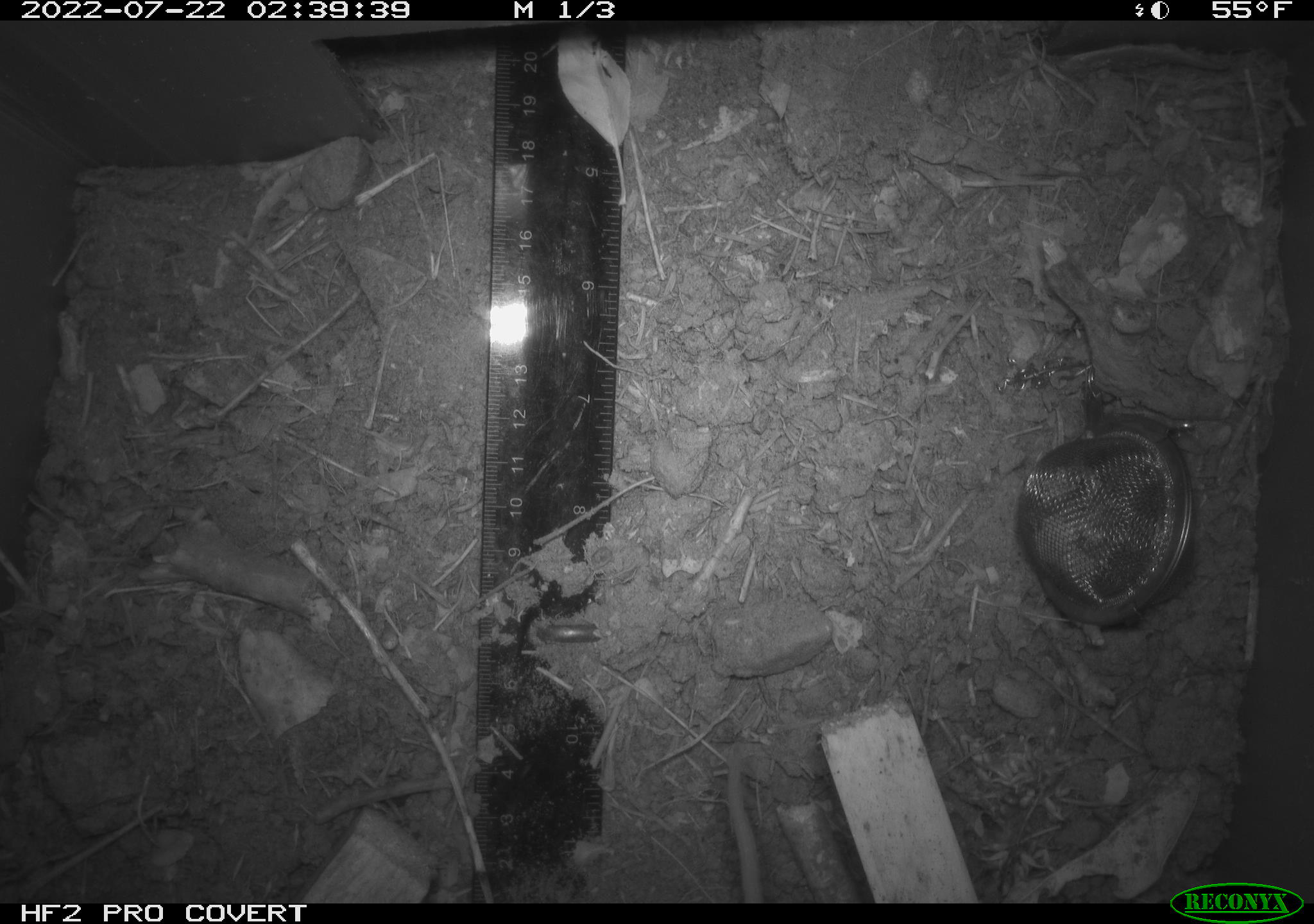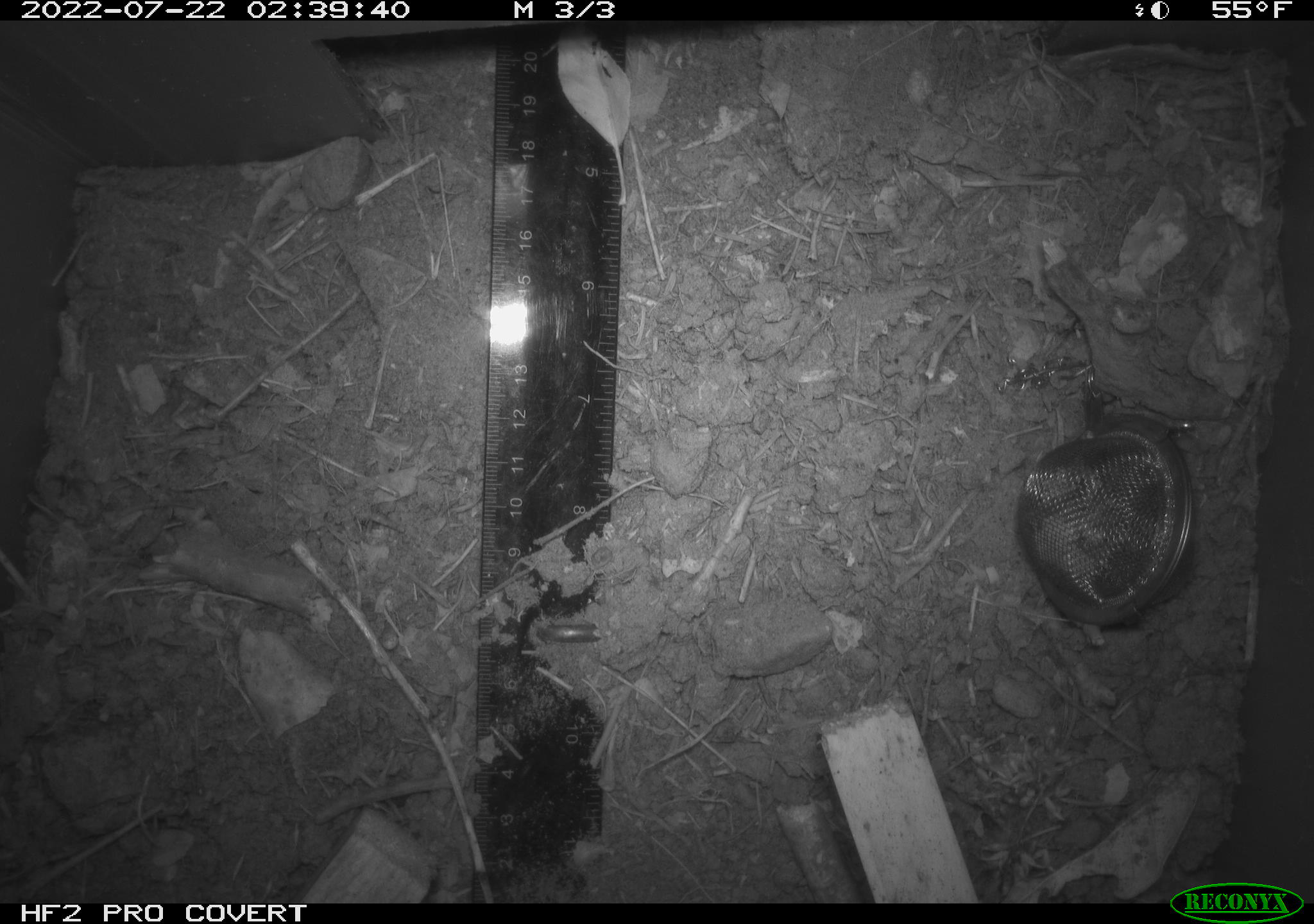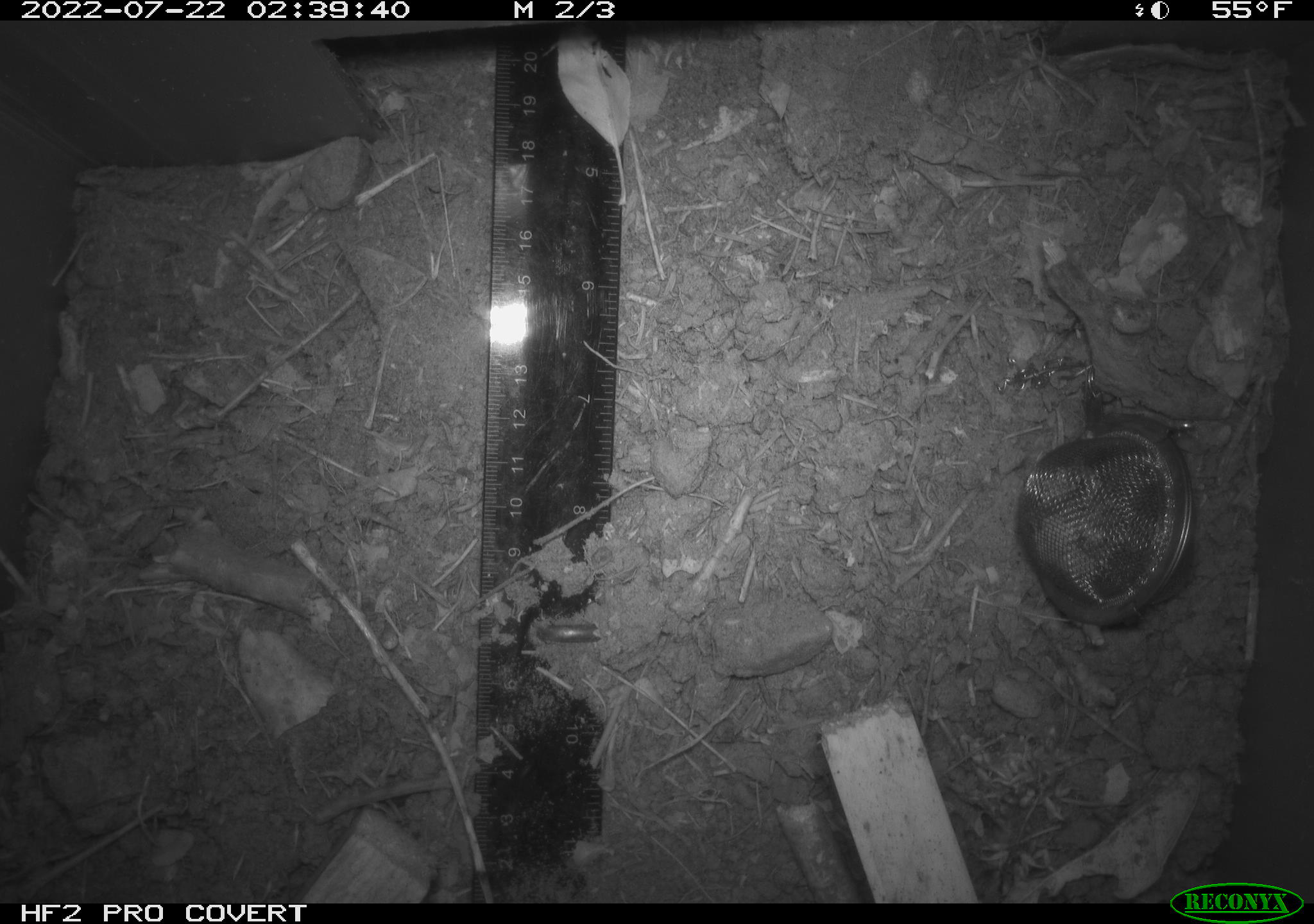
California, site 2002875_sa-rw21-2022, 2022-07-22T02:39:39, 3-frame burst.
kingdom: Animalia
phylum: Chordata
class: Mammalia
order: Rodentia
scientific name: Rodentia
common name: mouse species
Mouse species (Rodentia).